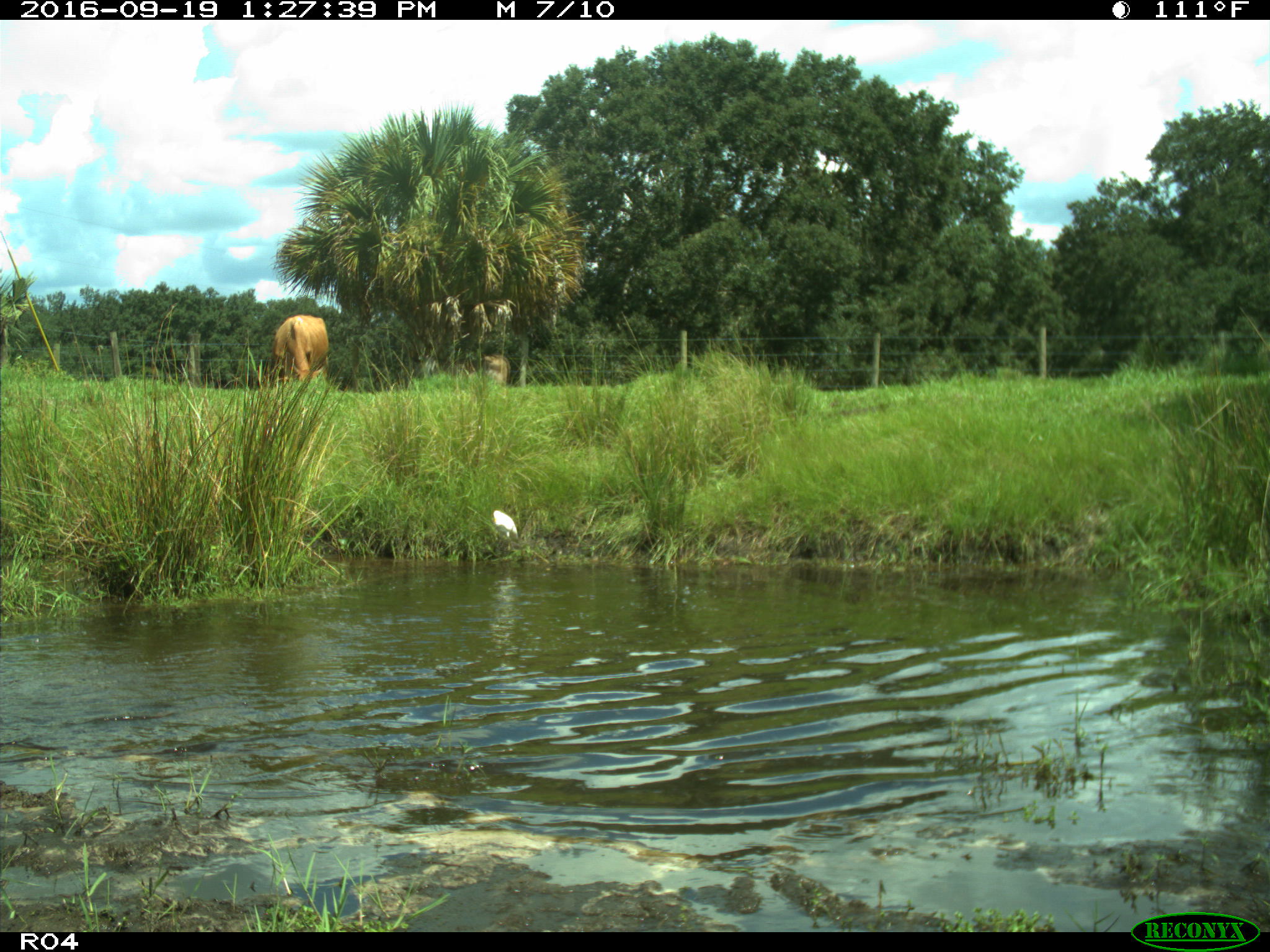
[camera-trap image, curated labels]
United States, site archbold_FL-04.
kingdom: Animalia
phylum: Chordata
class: Mammalia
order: Artiodactyla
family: Bovidae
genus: Bos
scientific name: Bos taurus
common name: domestic cow